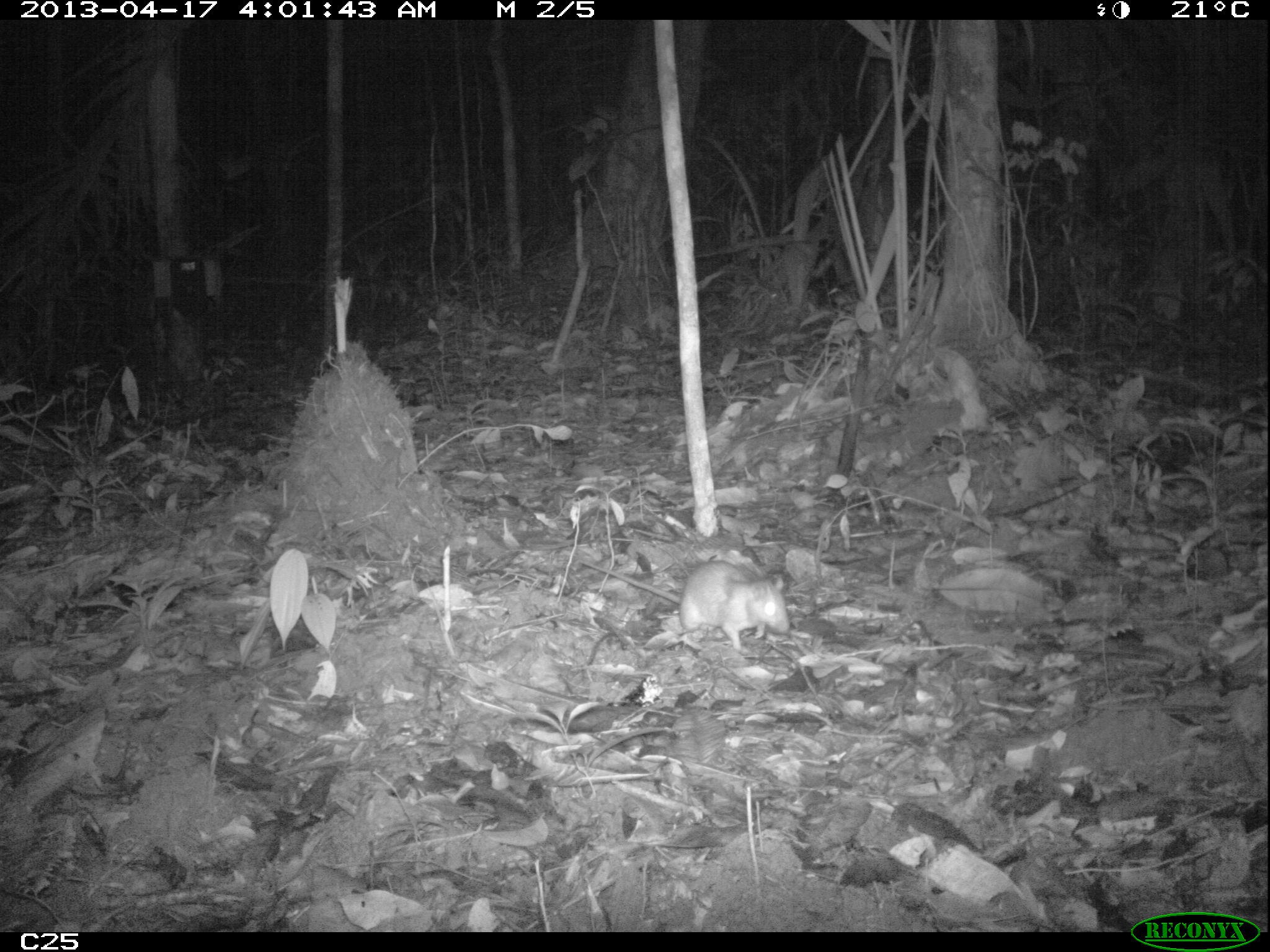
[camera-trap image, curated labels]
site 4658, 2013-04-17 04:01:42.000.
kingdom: Animalia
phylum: Chordata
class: Mammalia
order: Rodentia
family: Muridae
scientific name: Muridae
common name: mice, rats, and gerbils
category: unknown mouse or rat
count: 1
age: adult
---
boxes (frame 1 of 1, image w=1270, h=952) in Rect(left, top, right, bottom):
unknown mouse or rat: Rect(577, 558, 790, 653)